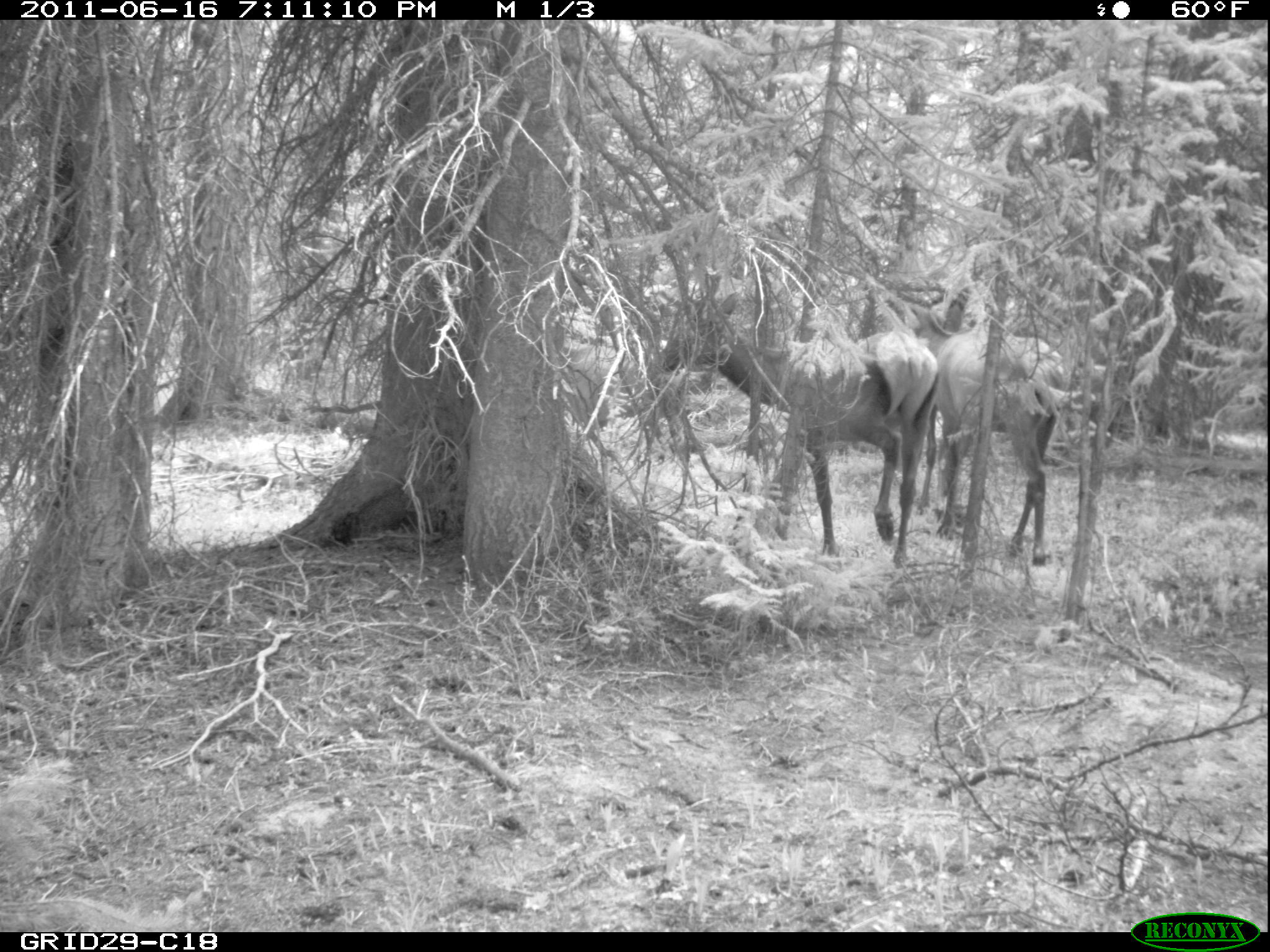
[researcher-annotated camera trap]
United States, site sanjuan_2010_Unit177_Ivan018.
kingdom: Animalia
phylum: Chordata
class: Mammalia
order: Artiodactyla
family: Cervidae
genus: Cervus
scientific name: Cervus elaphus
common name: red deer